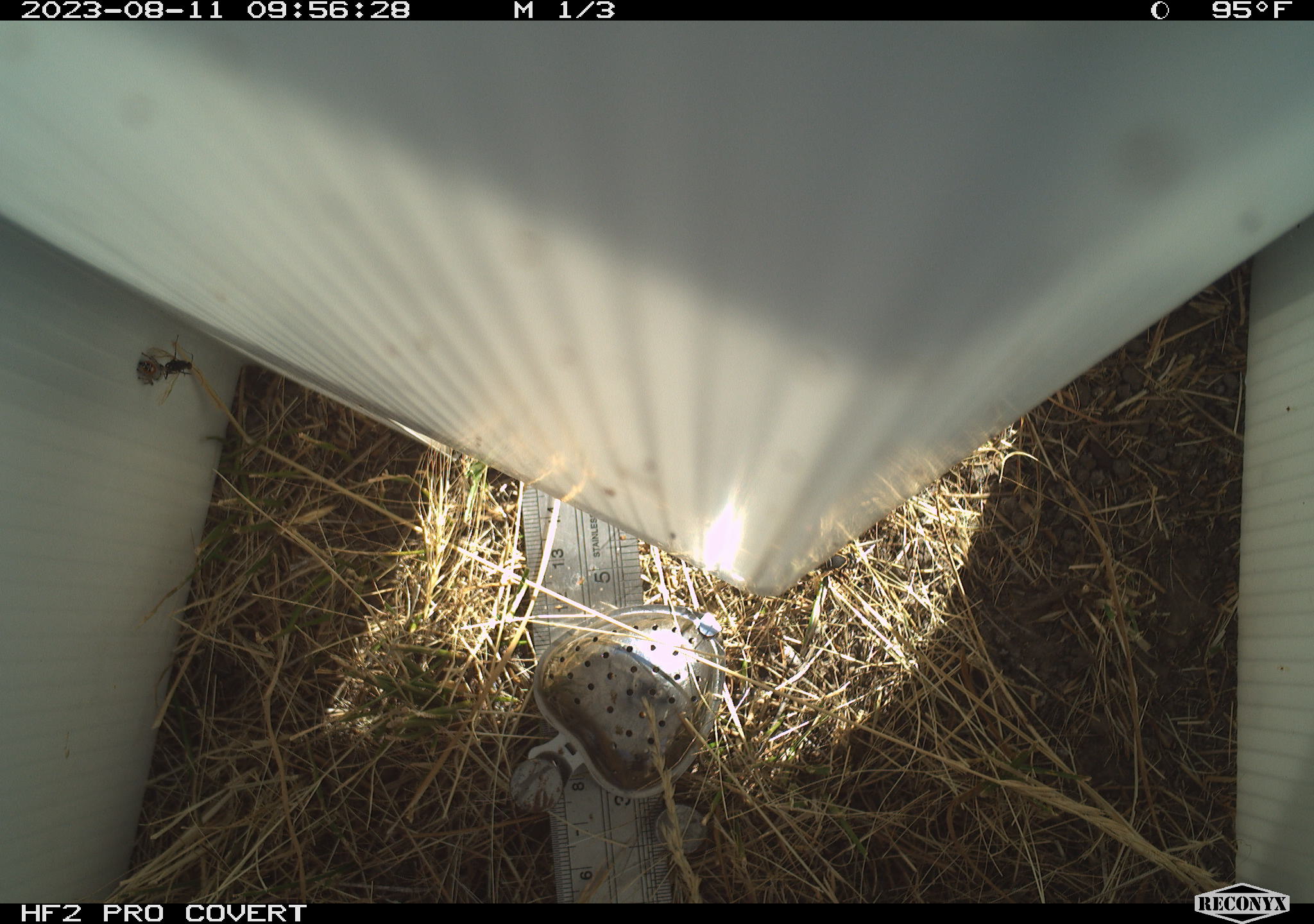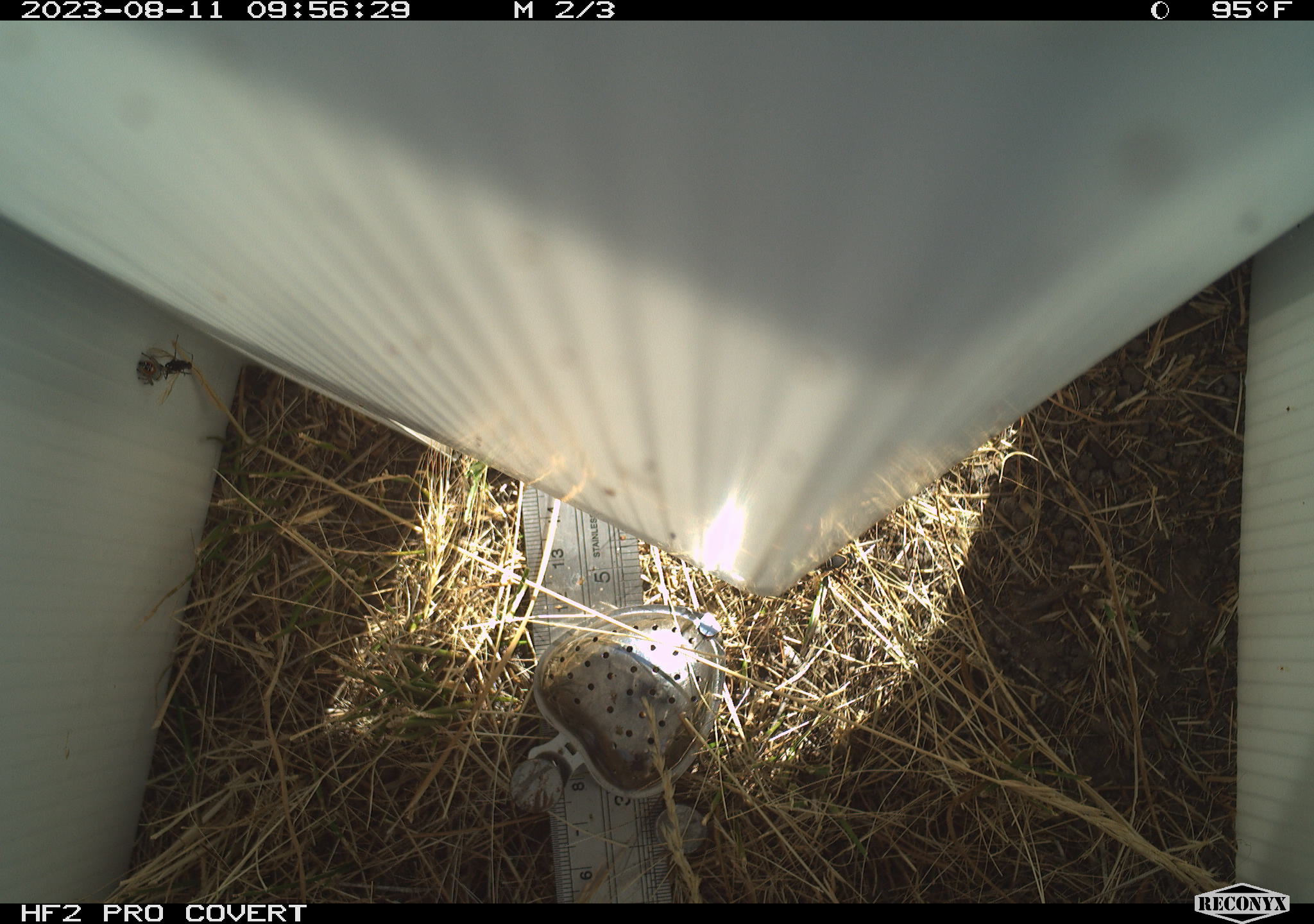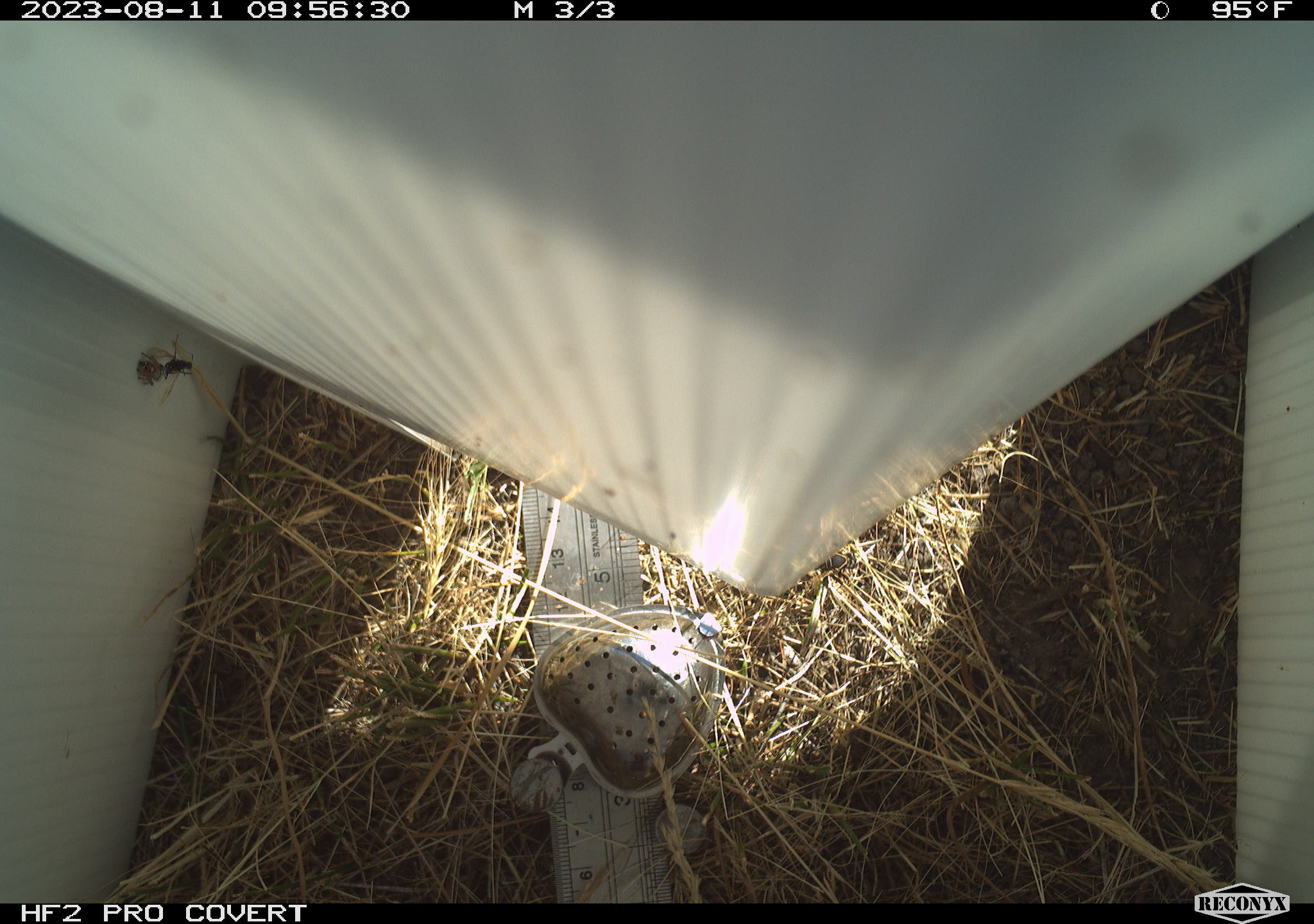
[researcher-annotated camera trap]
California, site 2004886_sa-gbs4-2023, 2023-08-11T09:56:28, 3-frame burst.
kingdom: Animalia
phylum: Arthropoda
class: Insecta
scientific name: Insecta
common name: insect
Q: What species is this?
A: Insect (Insecta).